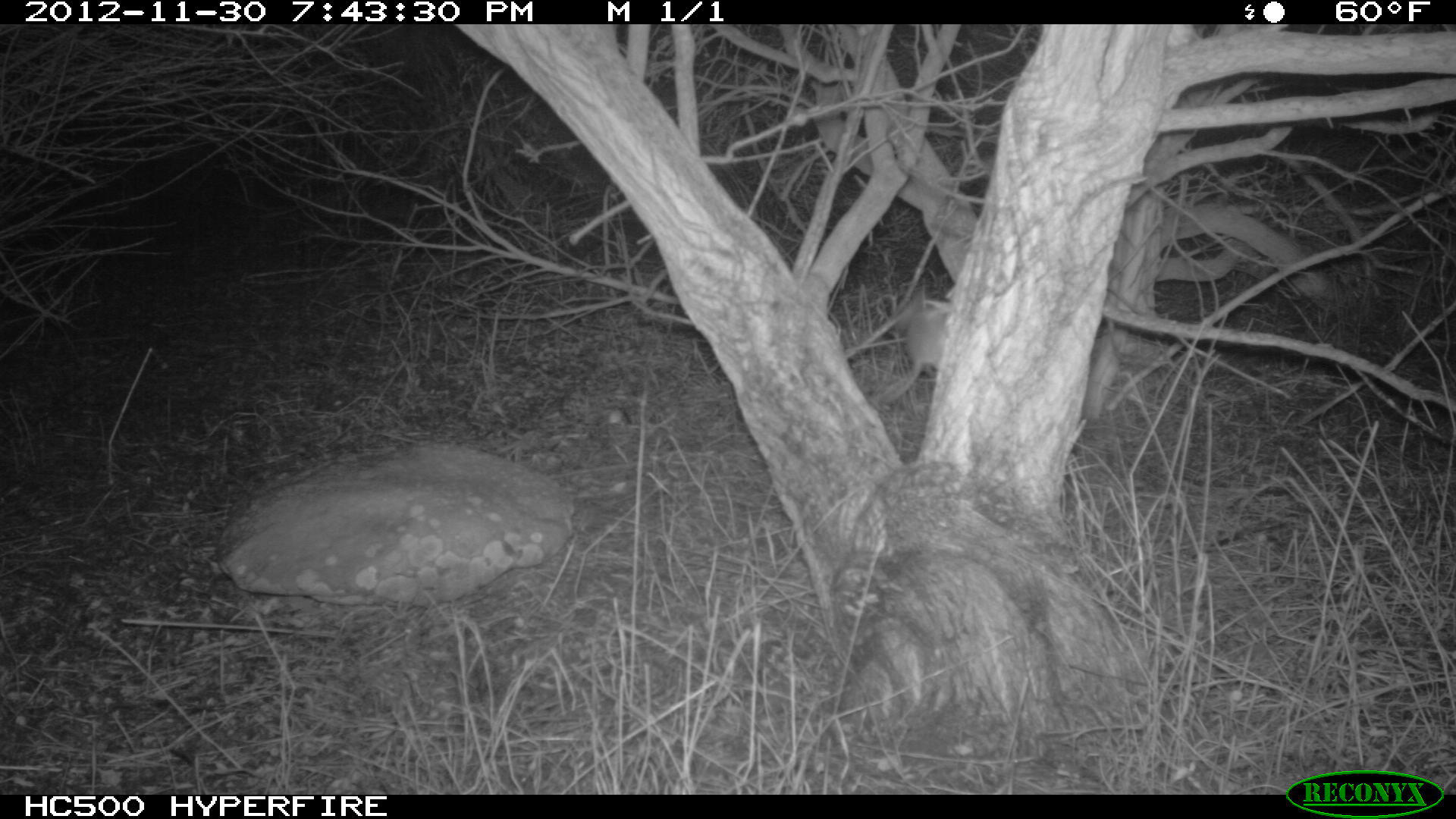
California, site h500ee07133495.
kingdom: Animalia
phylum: Chordata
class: Mammalia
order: Rodentia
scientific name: Rodentia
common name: rodent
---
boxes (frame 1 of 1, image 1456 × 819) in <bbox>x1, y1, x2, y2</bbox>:
rodent: <bbox>878, 296, 952, 406</bbox>